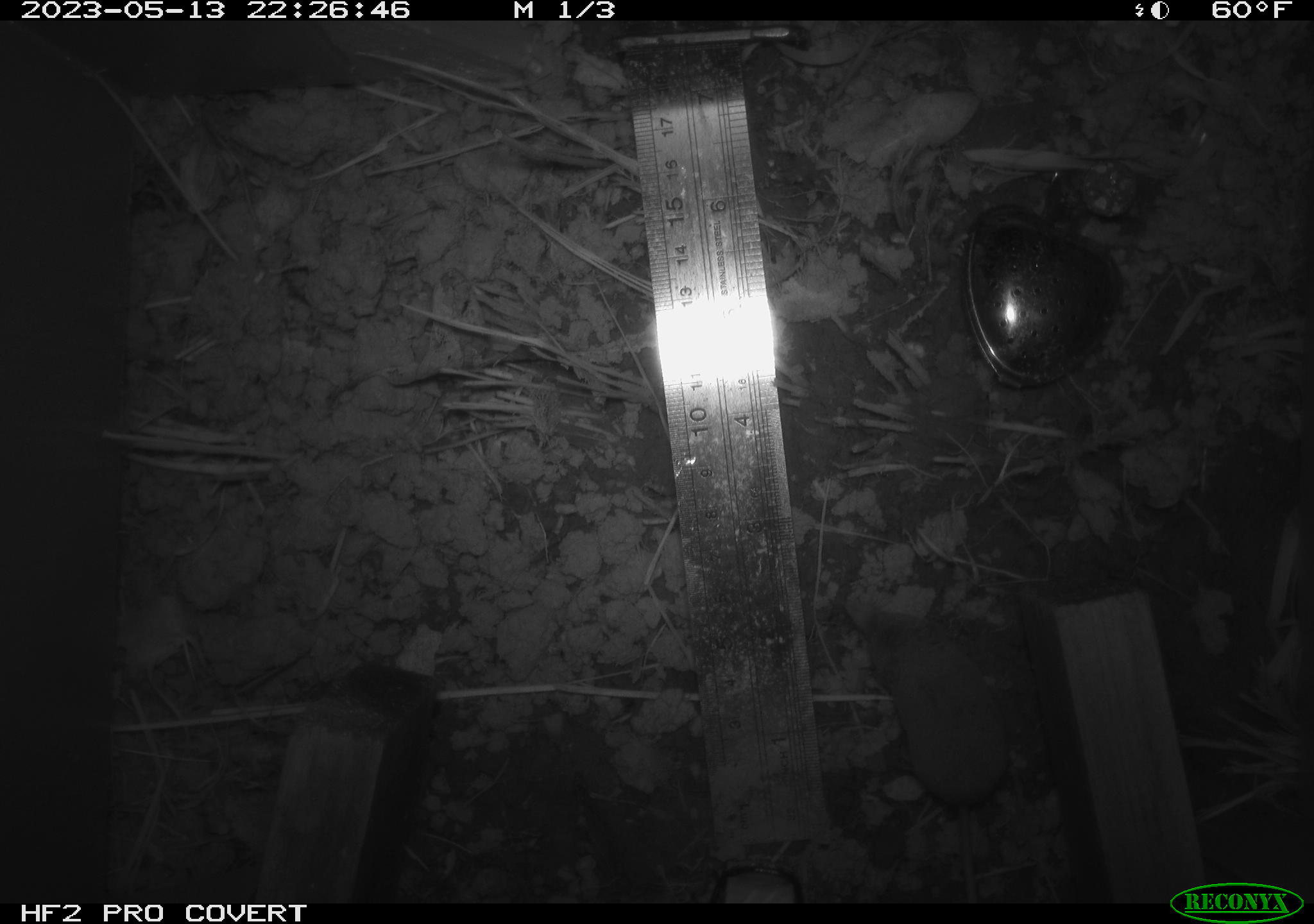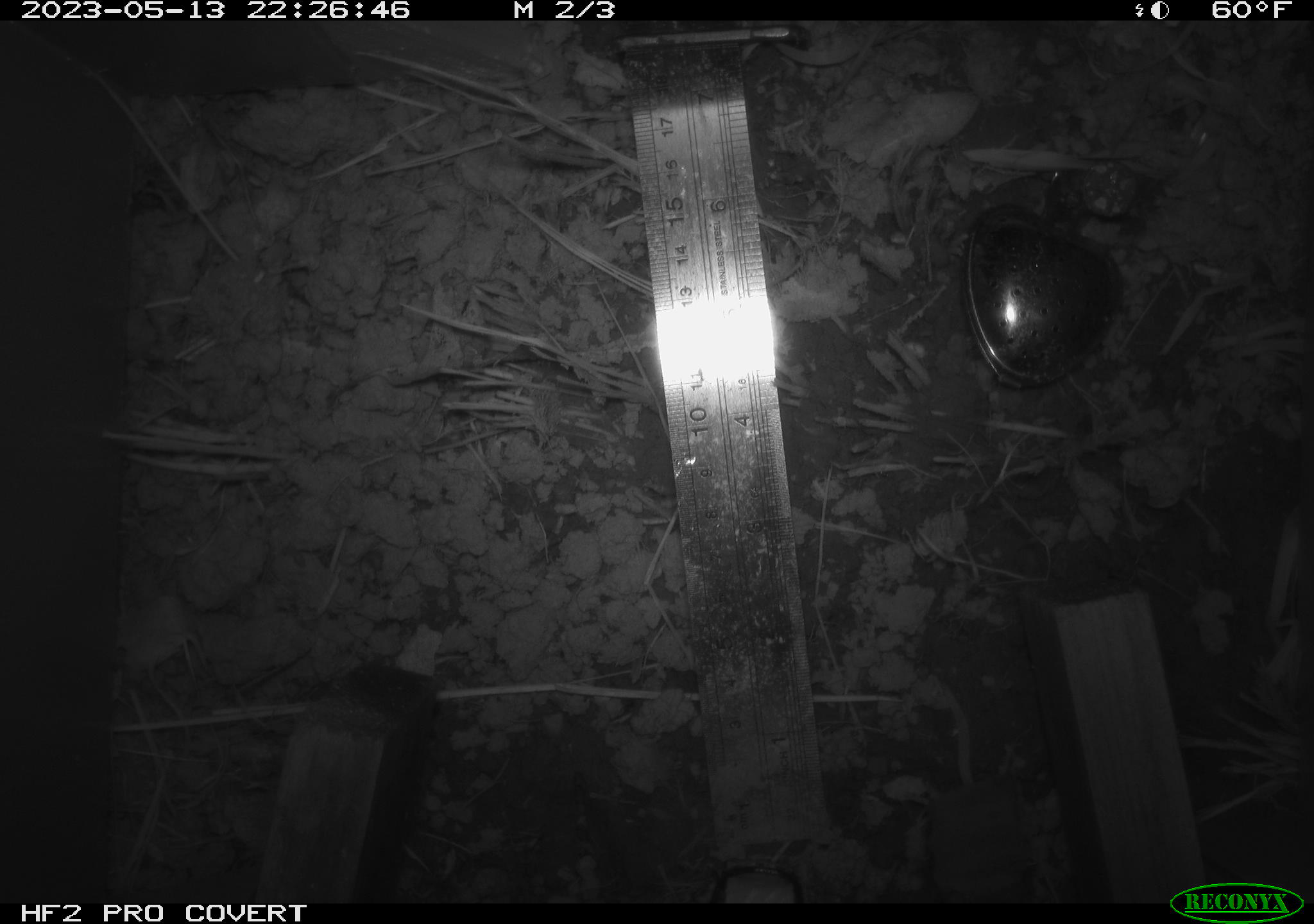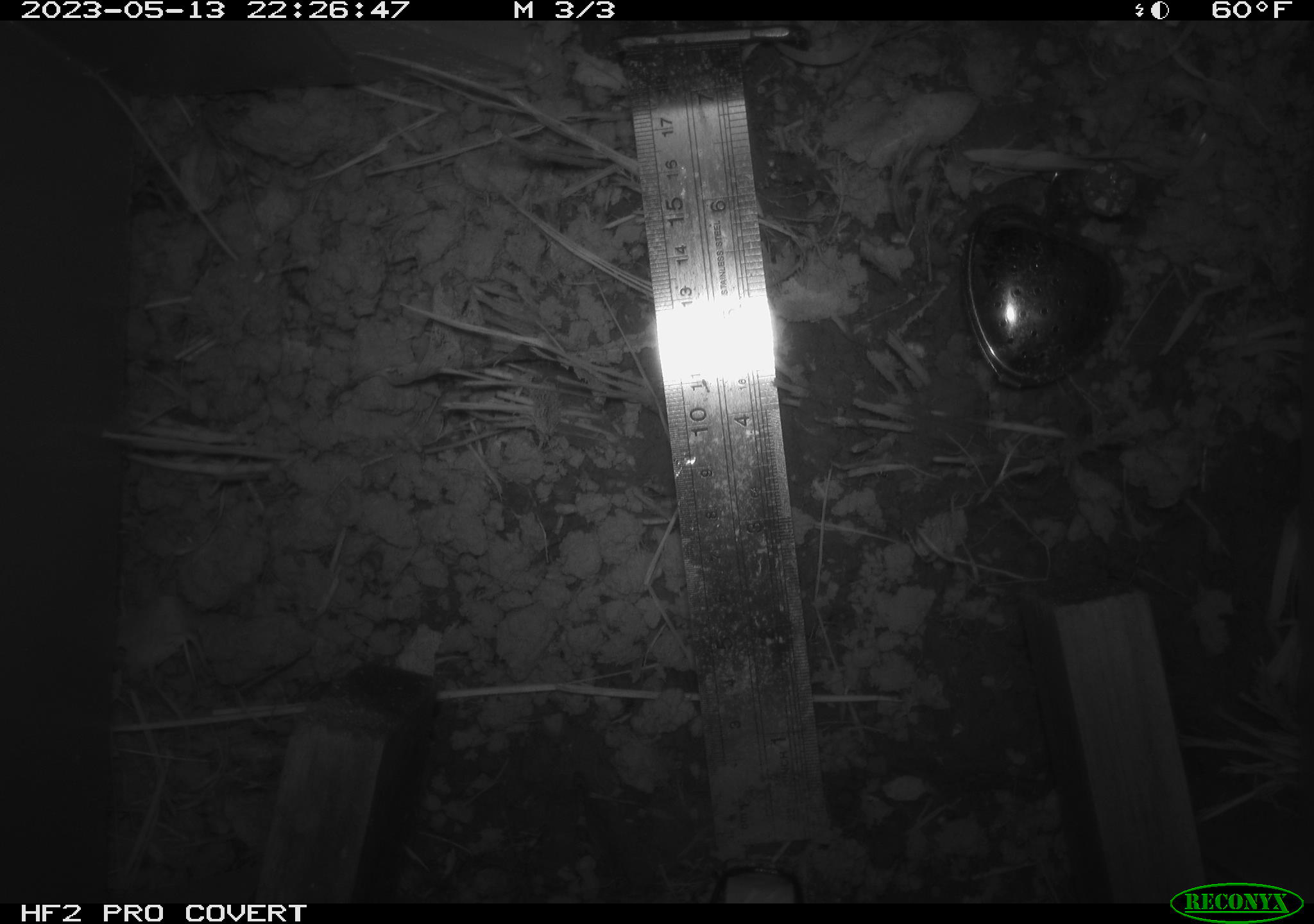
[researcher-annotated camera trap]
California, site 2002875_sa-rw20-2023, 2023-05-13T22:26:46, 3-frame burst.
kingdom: Animalia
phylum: Chordata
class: Mammalia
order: Eulipotyphla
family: Soricidae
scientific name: Soricidae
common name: shrews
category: soricidae family